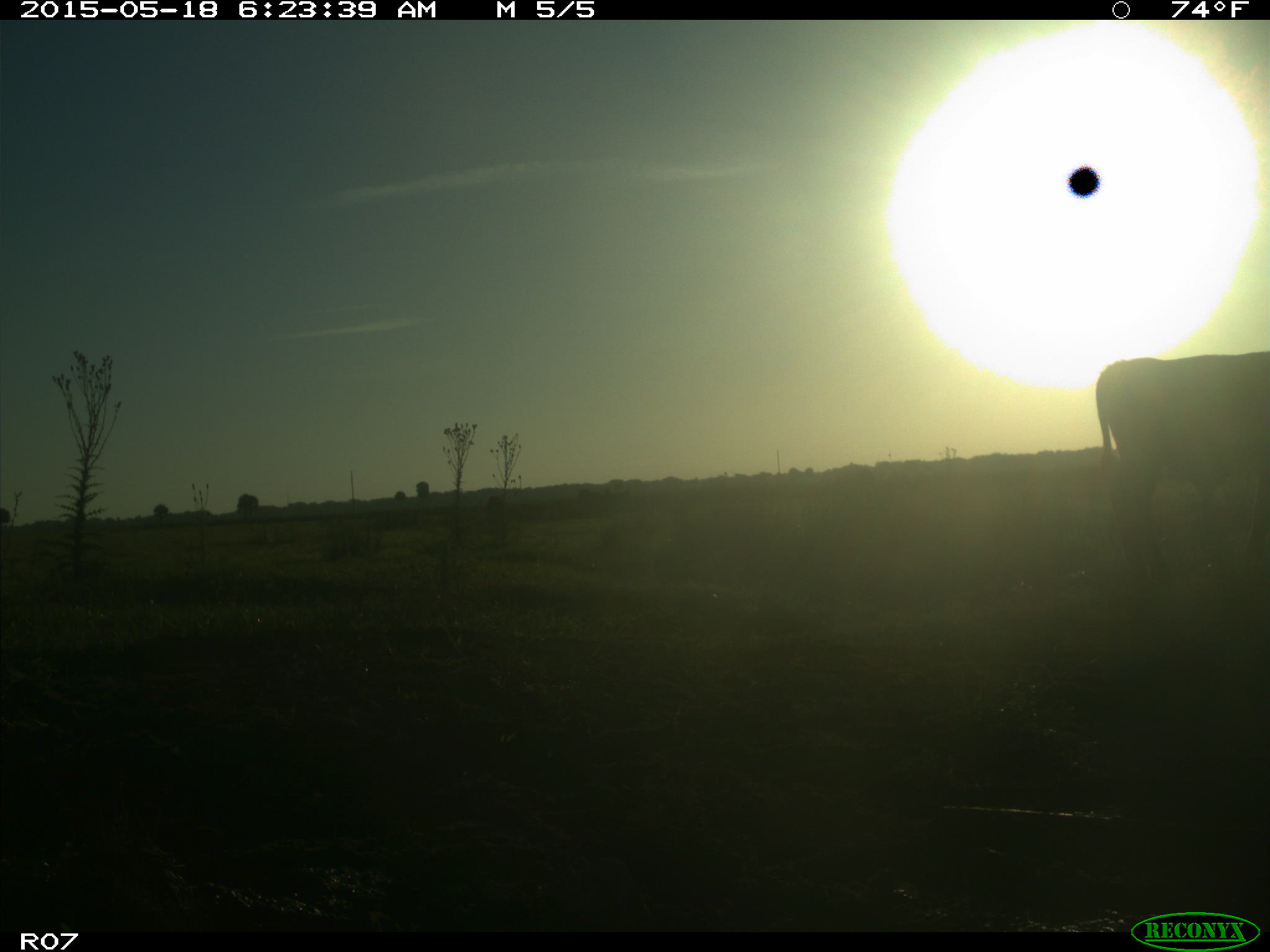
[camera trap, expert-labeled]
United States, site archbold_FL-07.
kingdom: Animalia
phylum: Chordata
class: Mammalia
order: Artiodactyla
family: Bovidae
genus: Bos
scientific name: Bos taurus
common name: domestic cow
Bos taurus (domestic cow).